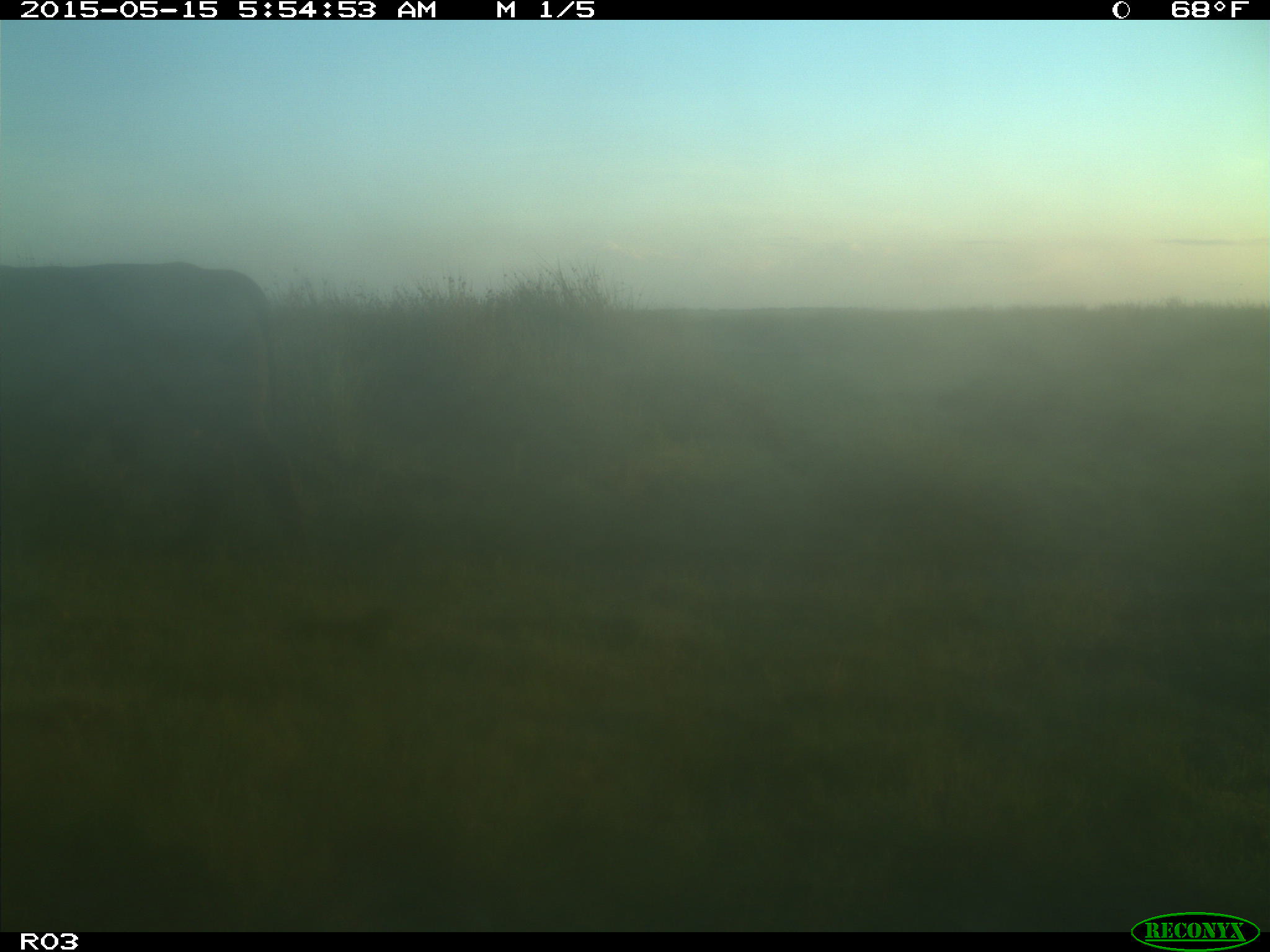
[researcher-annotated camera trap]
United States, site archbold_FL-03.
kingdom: Animalia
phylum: Chordata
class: Mammalia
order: Artiodactyla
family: Bovidae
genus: Bos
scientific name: Bos taurus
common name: domestic cow